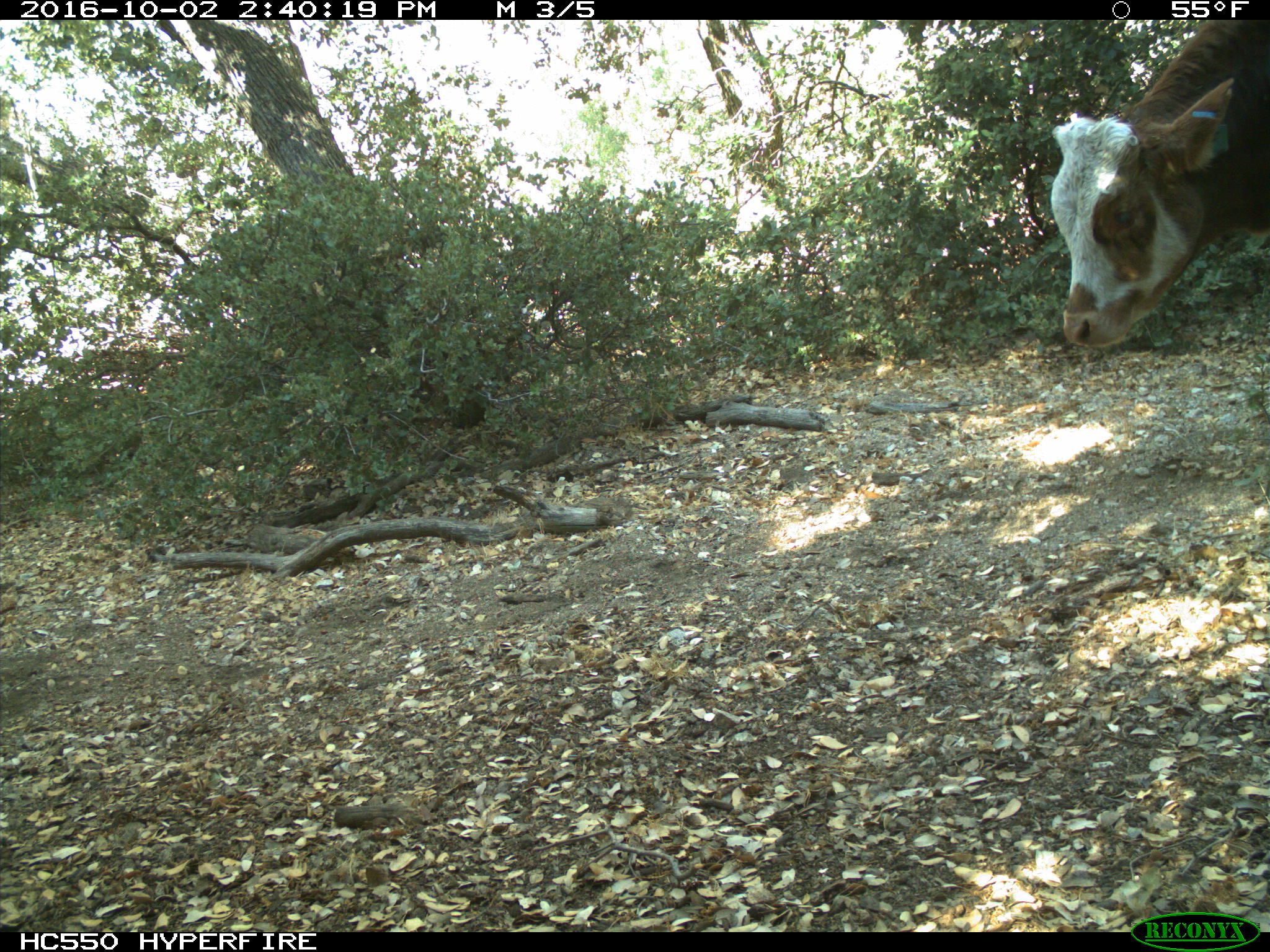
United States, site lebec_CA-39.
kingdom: Animalia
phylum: Chordata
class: Mammalia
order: Artiodactyla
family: Bovidae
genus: Bos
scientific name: Bos taurus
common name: domestic cow